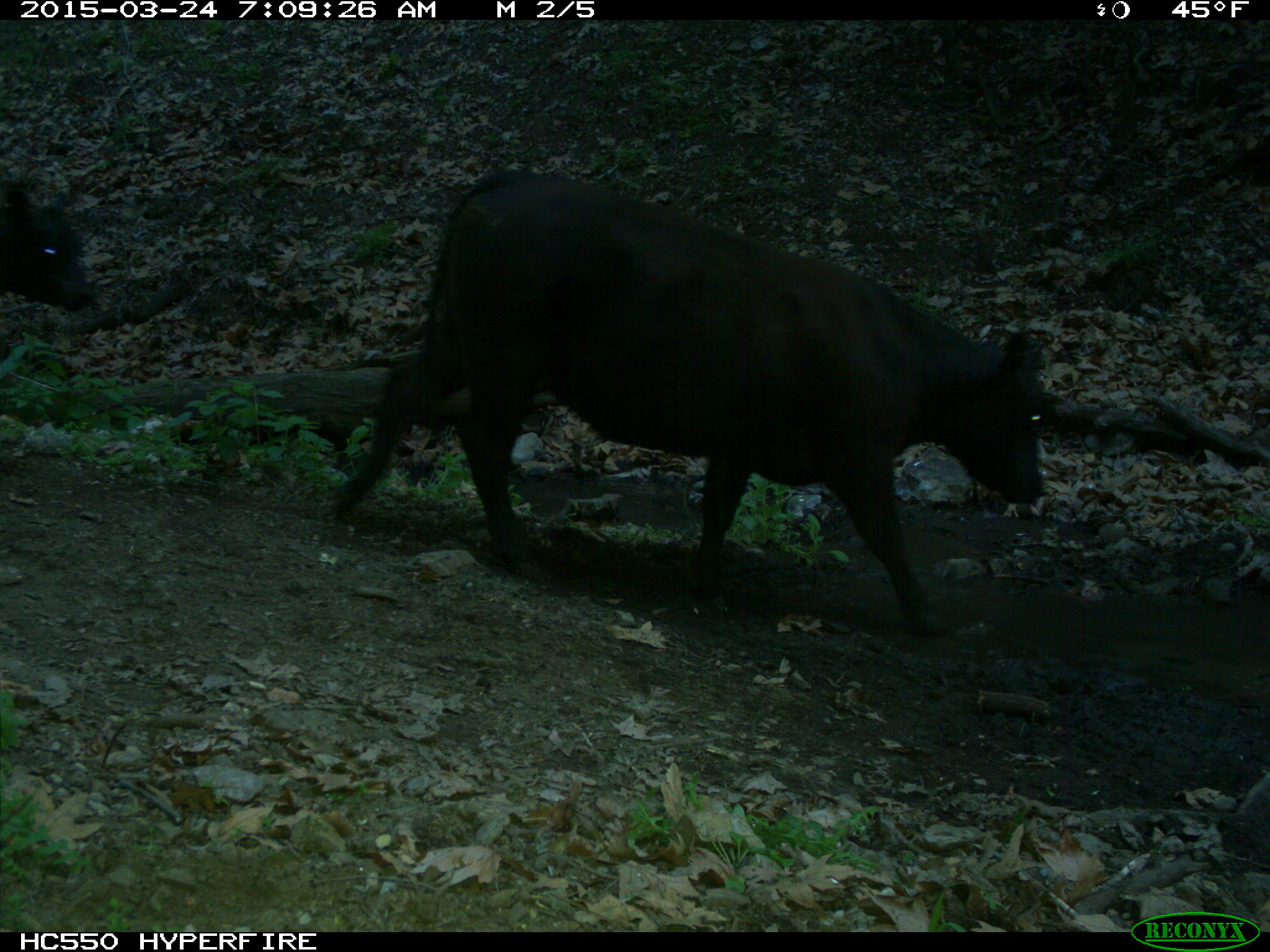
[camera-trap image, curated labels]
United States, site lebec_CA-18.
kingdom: Animalia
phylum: Chordata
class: Mammalia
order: Artiodactyla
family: Bovidae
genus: Bos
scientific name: Bos taurus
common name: domestic cow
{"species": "Bos taurus (domestic cow)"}